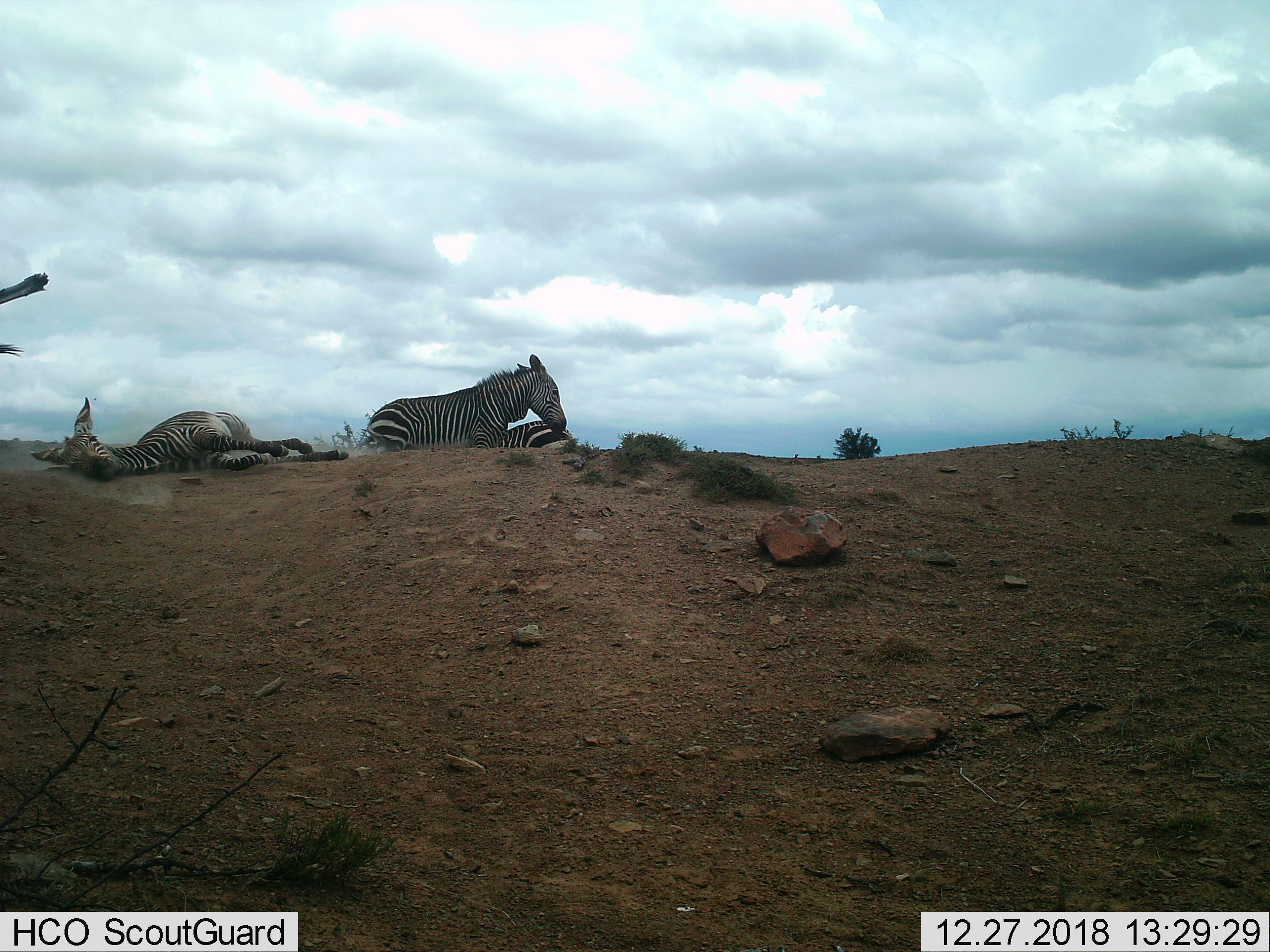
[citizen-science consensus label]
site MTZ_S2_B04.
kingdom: Animalia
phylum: Chordata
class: Mammalia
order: Perissodactyla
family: Equidae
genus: Equus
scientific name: Equus zebra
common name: mountain zebra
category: zebramountain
Zebramountain (mountain zebra) (Equus zebra), count 3. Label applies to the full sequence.